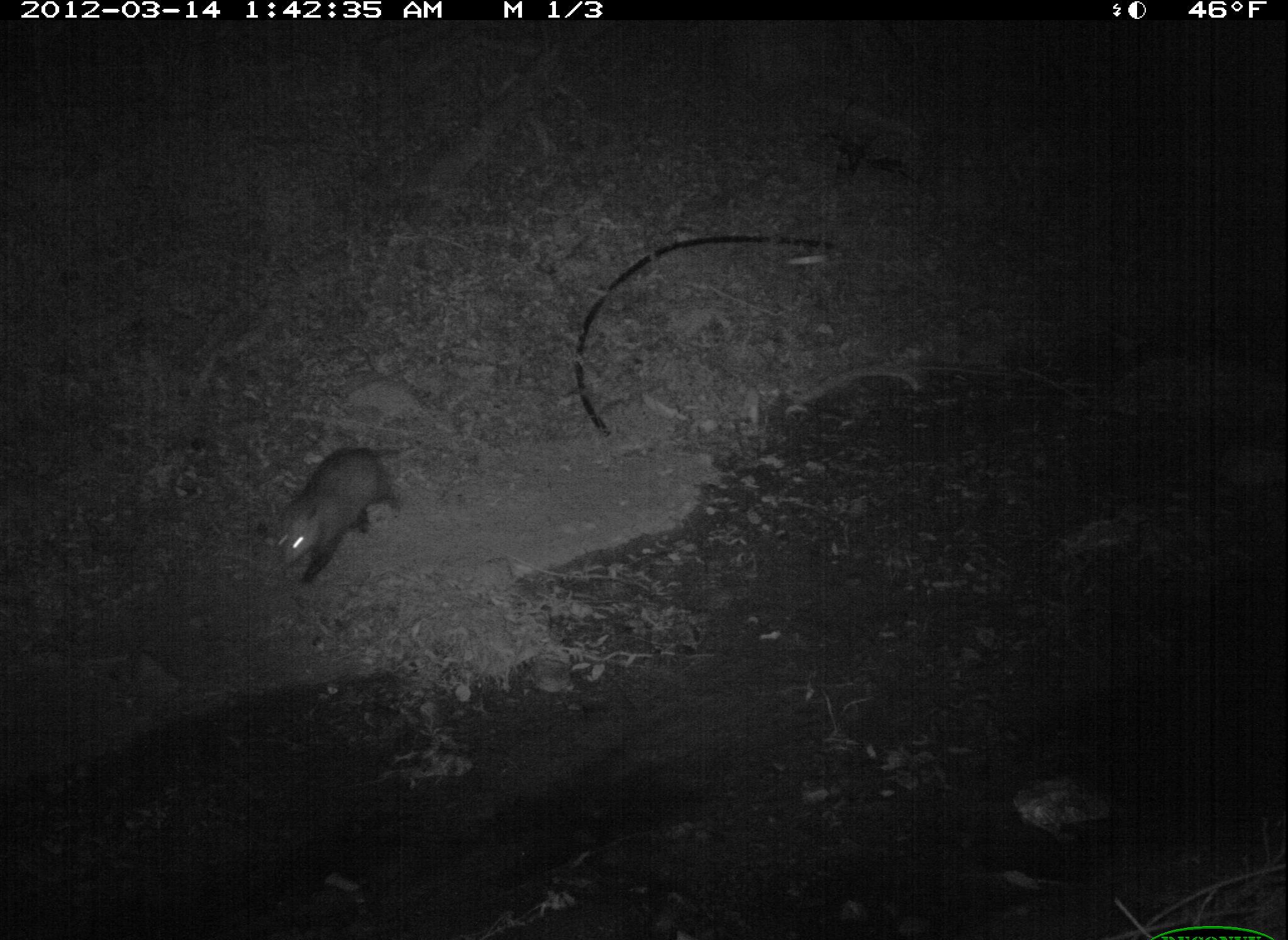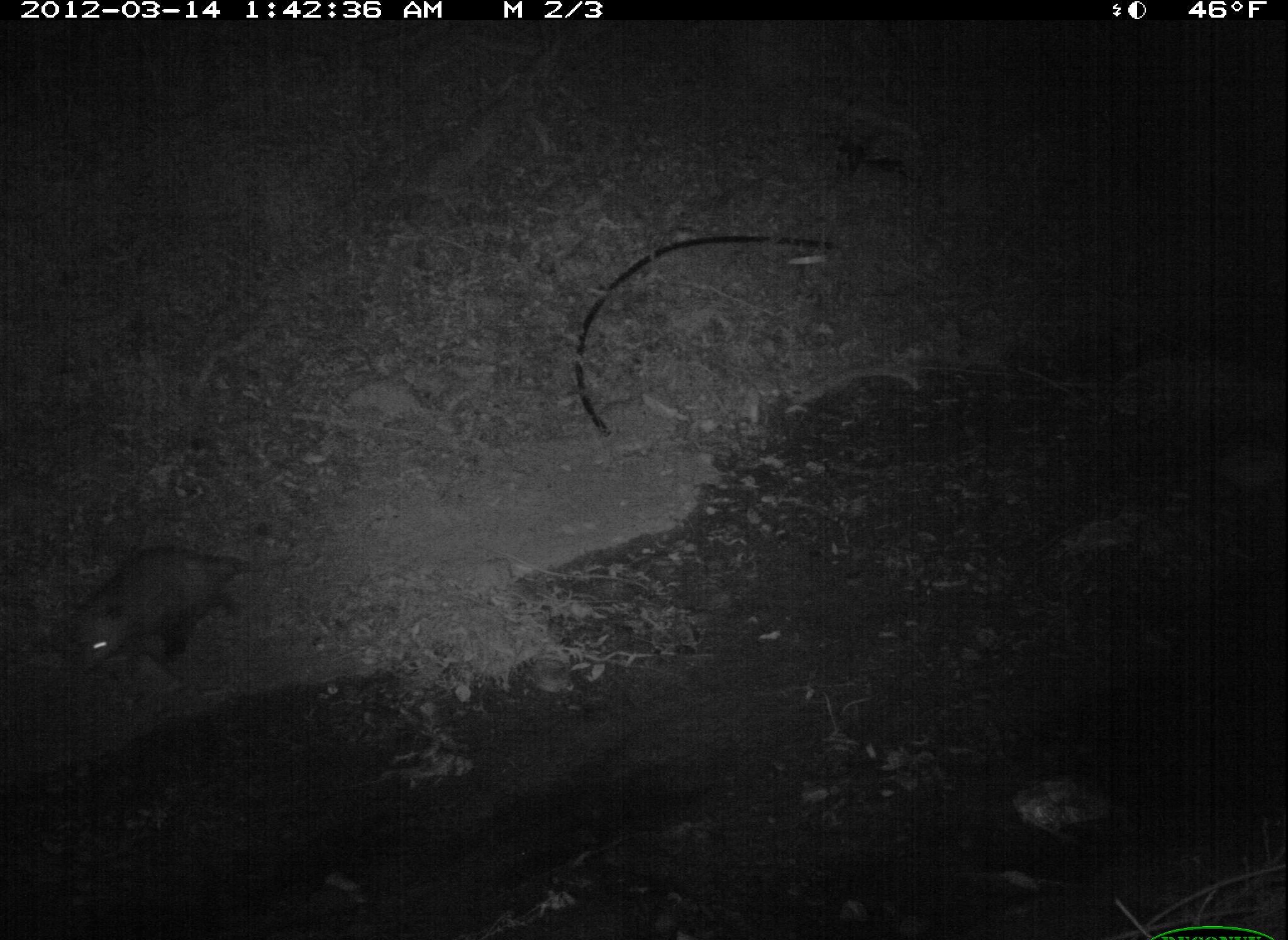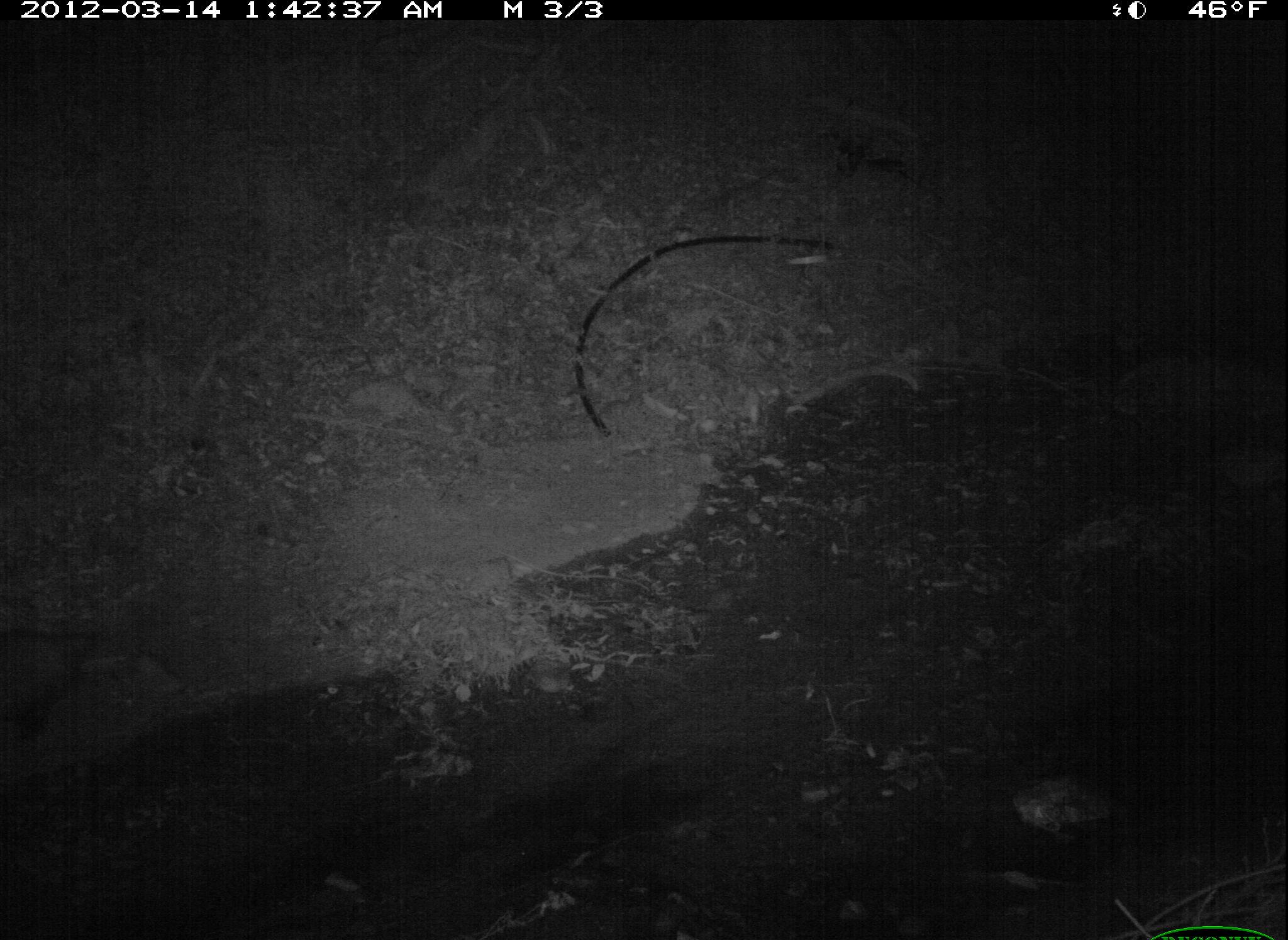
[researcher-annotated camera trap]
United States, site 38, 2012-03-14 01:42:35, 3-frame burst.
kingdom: Animalia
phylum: Chordata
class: Mammalia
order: Didelphimorphia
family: Didelphidae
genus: Didelphis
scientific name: Didelphis virginiana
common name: virginia opossum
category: opossum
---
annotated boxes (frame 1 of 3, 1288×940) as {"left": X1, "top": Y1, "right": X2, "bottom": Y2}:
opossum: {"left": 261, "top": 437, "right": 412, "bottom": 594}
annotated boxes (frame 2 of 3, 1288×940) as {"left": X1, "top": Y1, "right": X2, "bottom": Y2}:
opossum: {"left": 55, "top": 532, "right": 261, "bottom": 693}